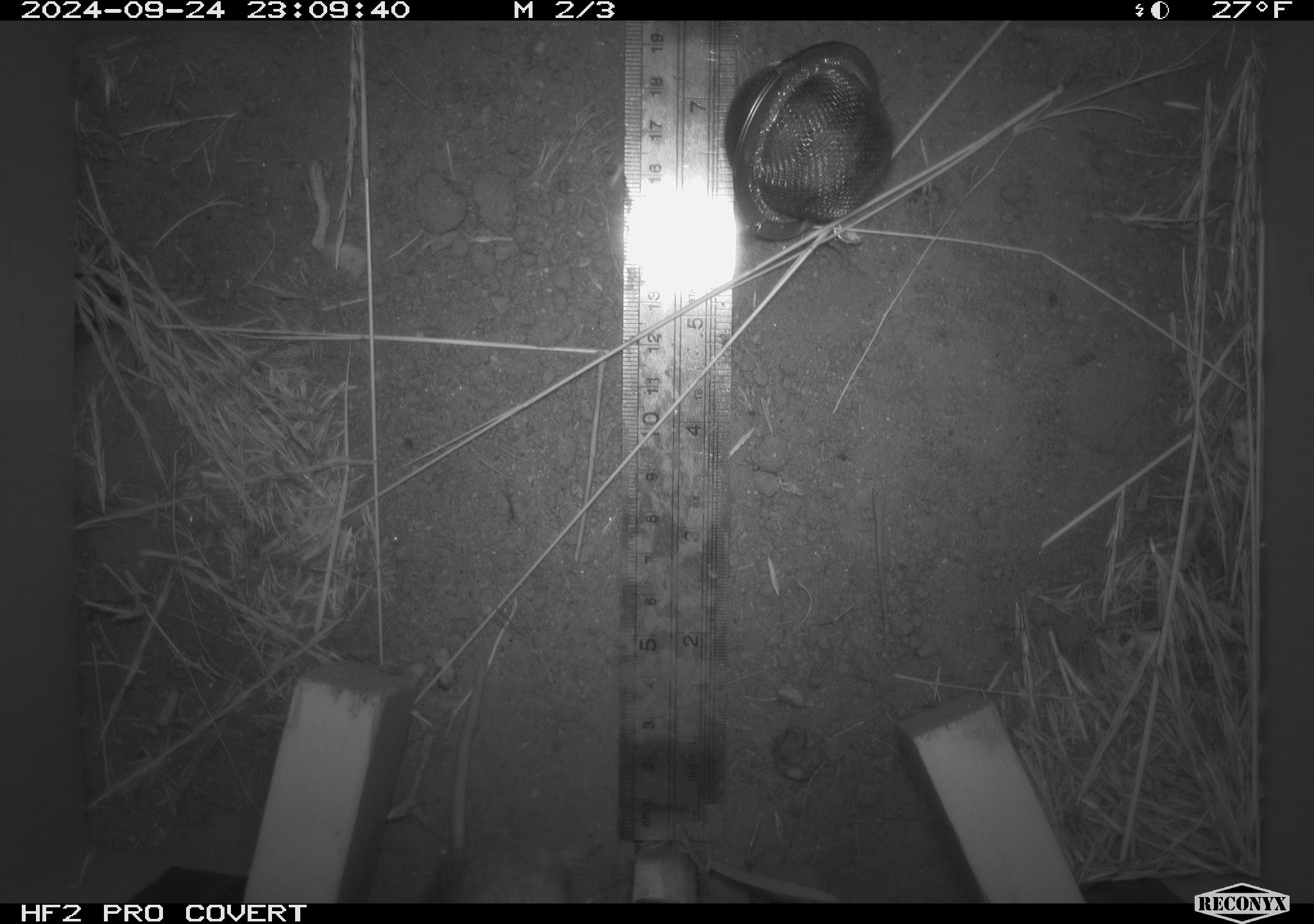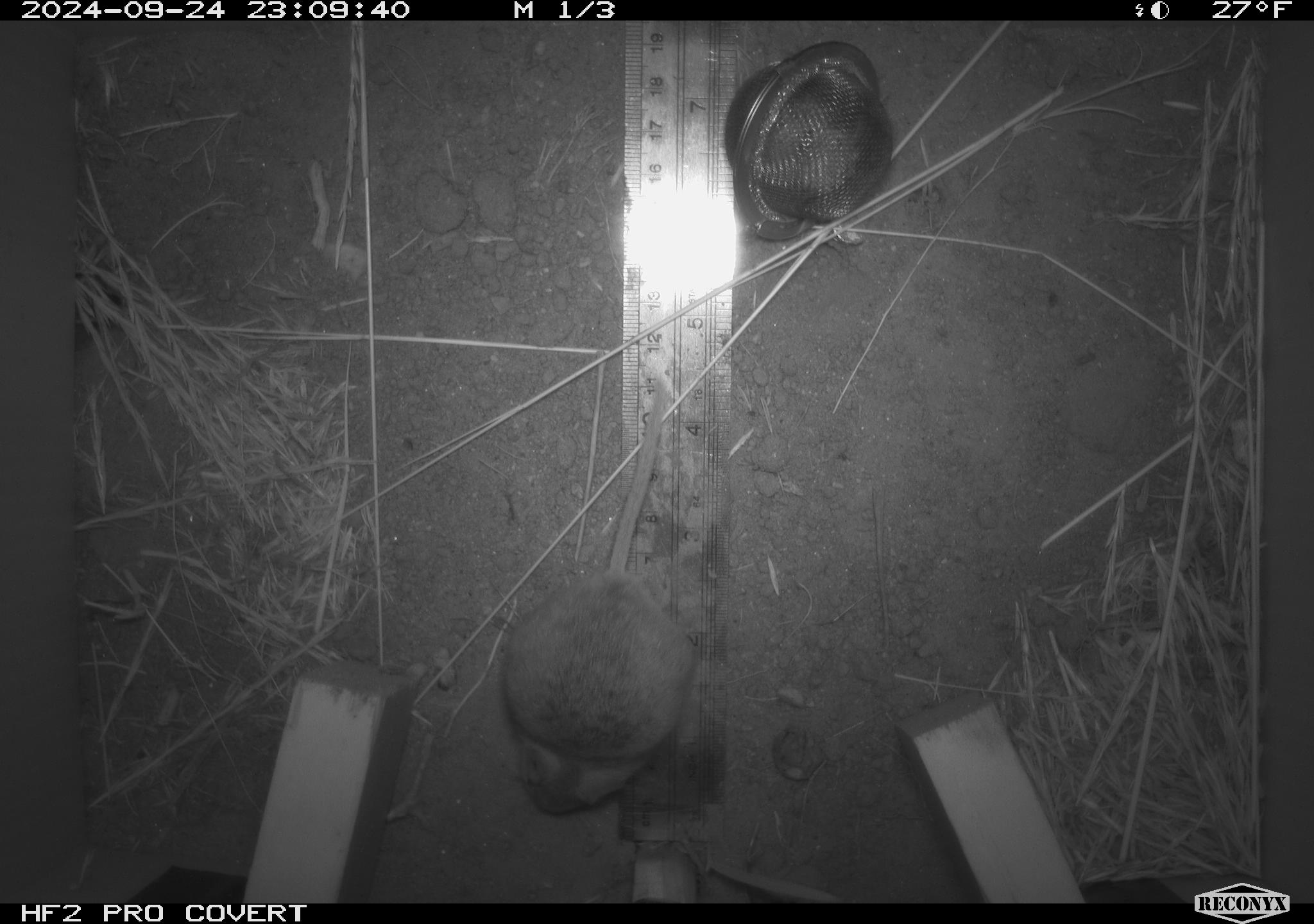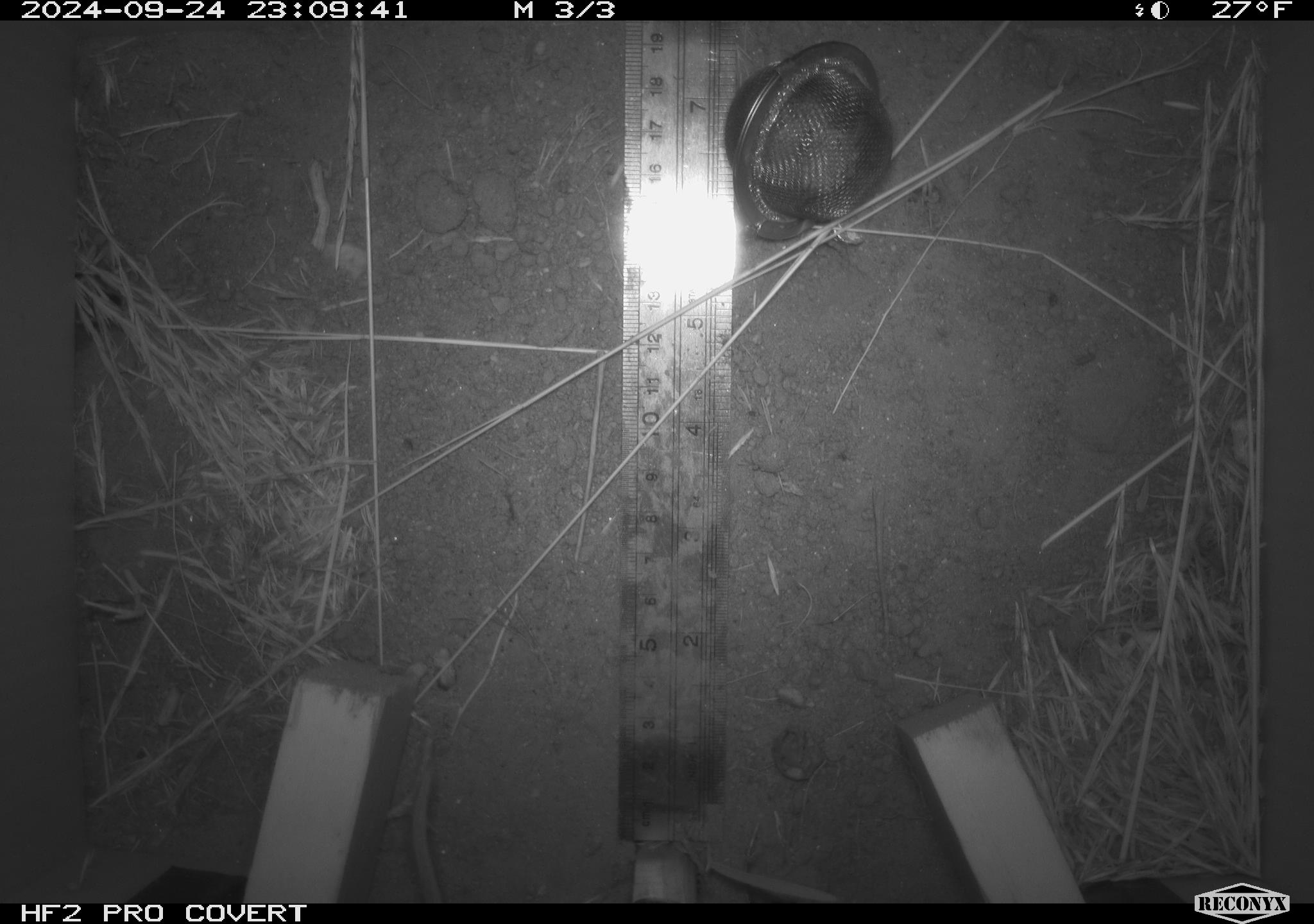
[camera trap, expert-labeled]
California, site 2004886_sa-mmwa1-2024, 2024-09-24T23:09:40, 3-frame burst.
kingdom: Animalia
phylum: Chordata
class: Mammalia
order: Rodentia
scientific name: Rodentia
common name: mouse species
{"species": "mouse species (Rodentia)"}